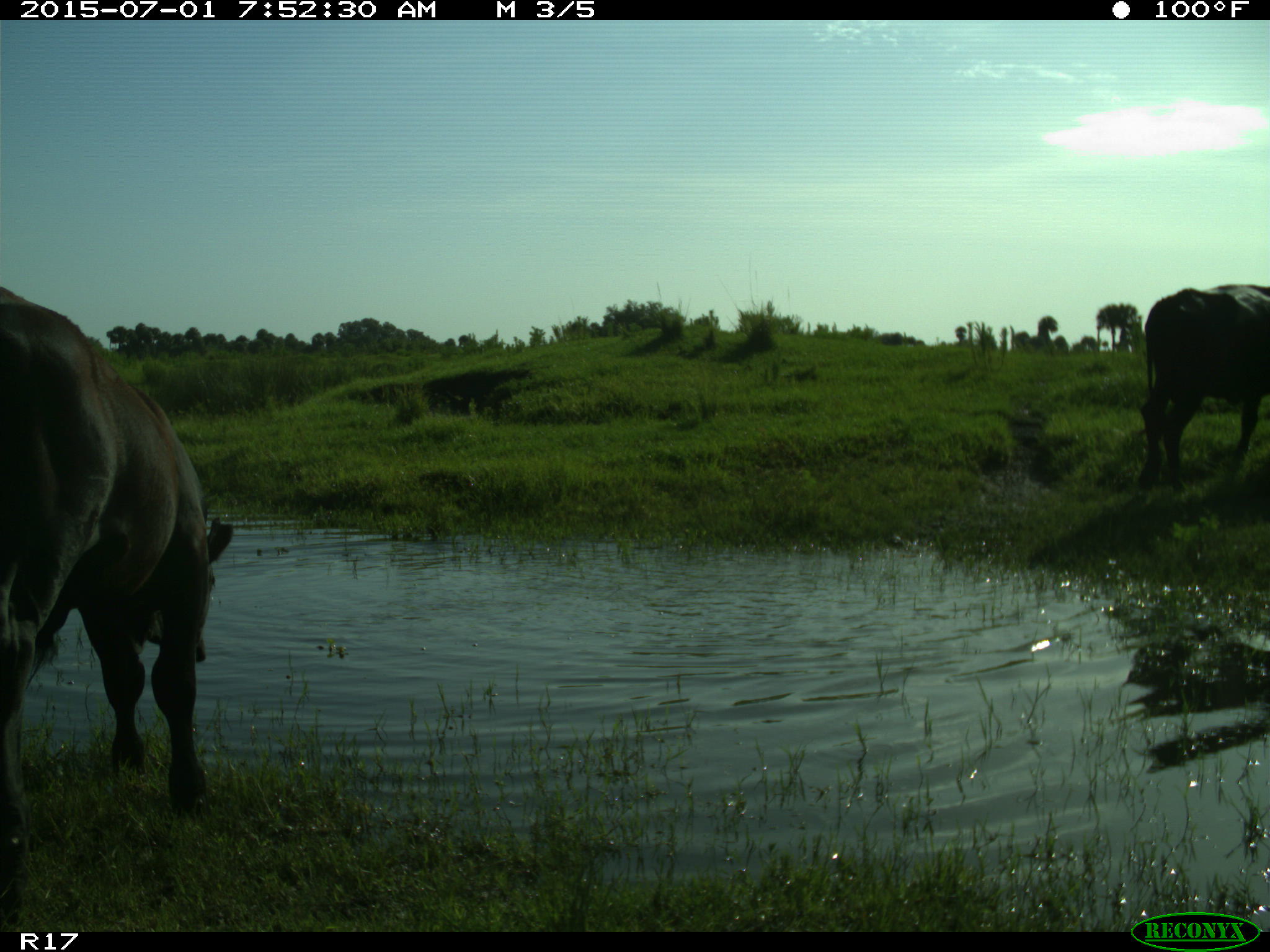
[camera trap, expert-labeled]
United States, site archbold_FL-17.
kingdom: Animalia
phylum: Chordata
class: Mammalia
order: Artiodactyla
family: Bovidae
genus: Bos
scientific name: Bos taurus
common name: domestic cow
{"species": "Bos taurus (domestic cow)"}